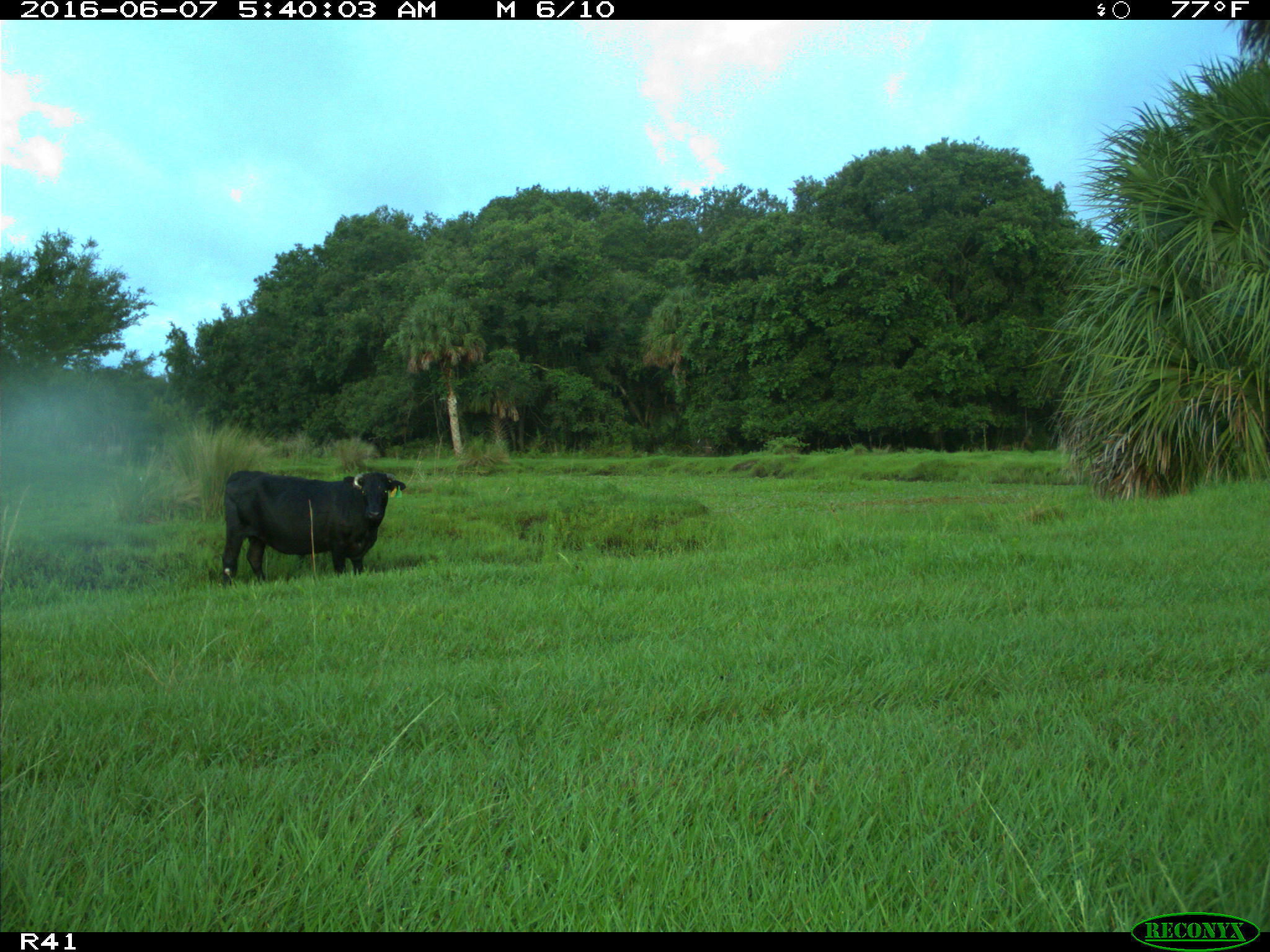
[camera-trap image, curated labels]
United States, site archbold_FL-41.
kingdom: Animalia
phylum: Chordata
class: Mammalia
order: Artiodactyla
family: Bovidae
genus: Bos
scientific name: Bos taurus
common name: domestic cow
Bos taurus (domestic cow).